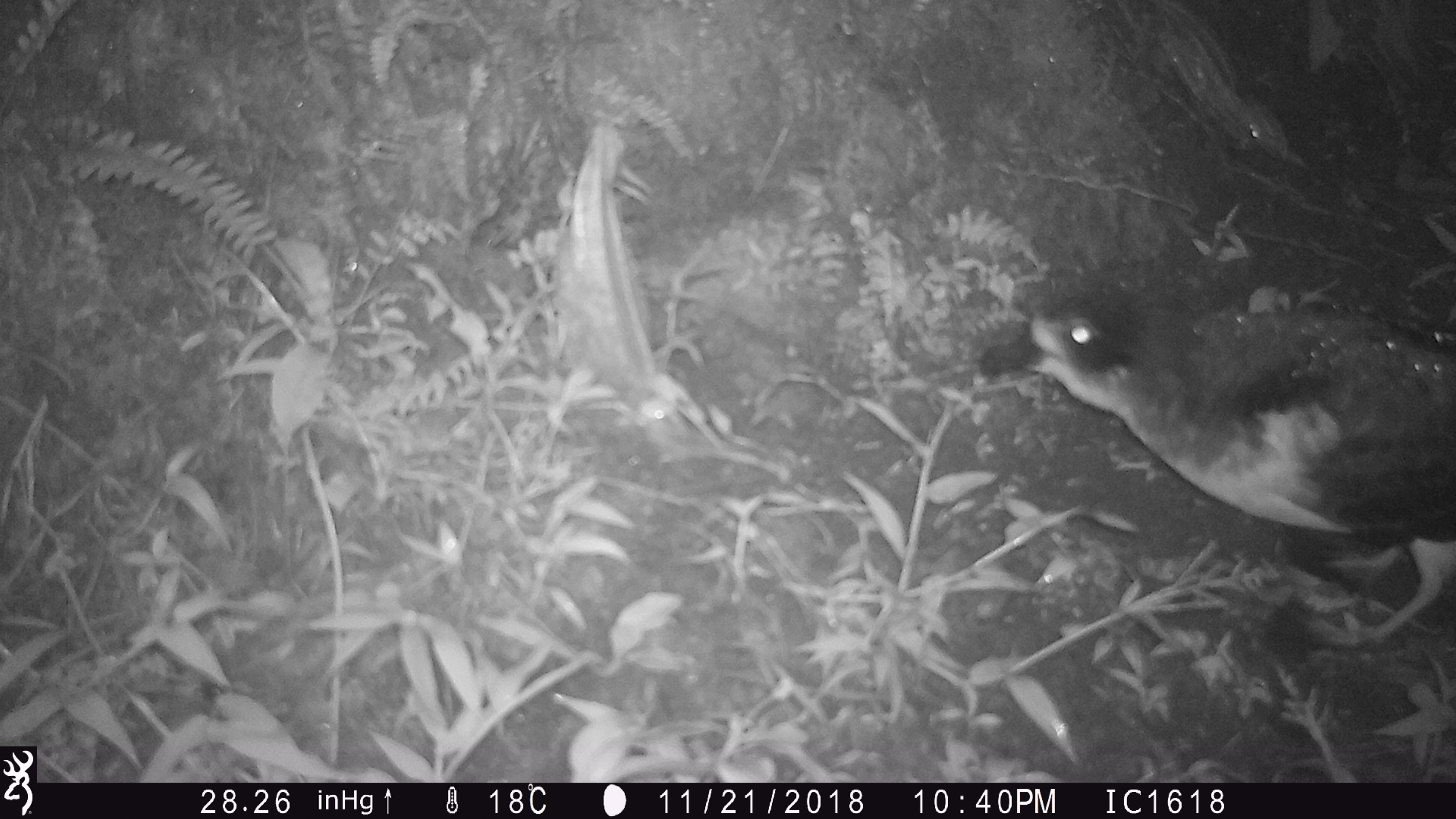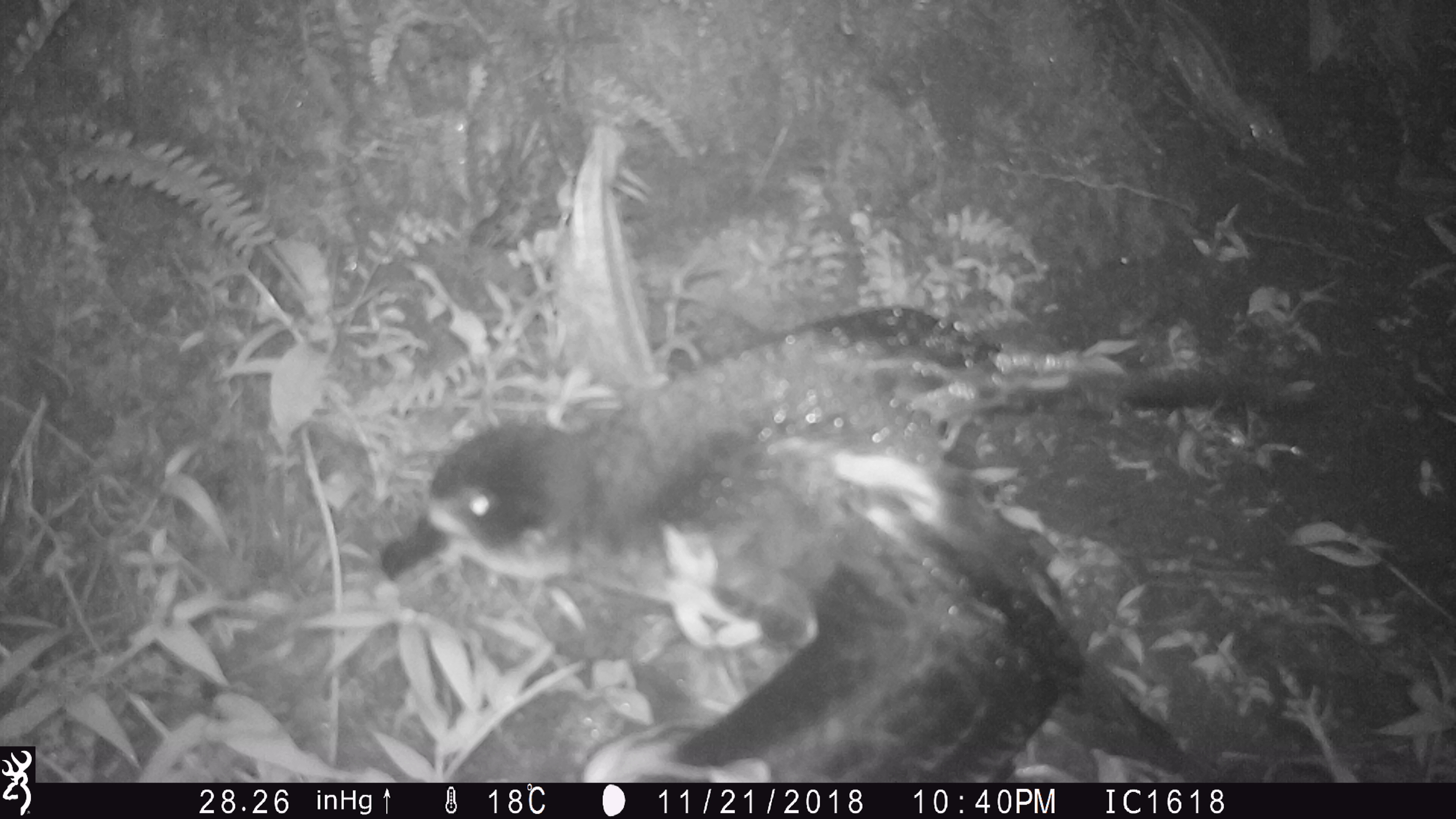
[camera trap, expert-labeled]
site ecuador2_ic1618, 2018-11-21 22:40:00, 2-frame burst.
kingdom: Animalia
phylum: Chordata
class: Aves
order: Procellariiformes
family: Procellariidae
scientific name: Procellariidae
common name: petrel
Petrel (Procellariidae).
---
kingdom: Animalia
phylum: Chordata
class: Aves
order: Procellariiformes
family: Procellariidae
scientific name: Procellariidae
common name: petrel chick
Petrel chick (Procellariidae).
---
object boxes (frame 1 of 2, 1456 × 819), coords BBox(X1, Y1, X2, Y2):
petrel: BBox(978, 288, 1456, 651)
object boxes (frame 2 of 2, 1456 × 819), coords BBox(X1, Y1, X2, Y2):
petrel chick: BBox(375, 248, 1234, 785)